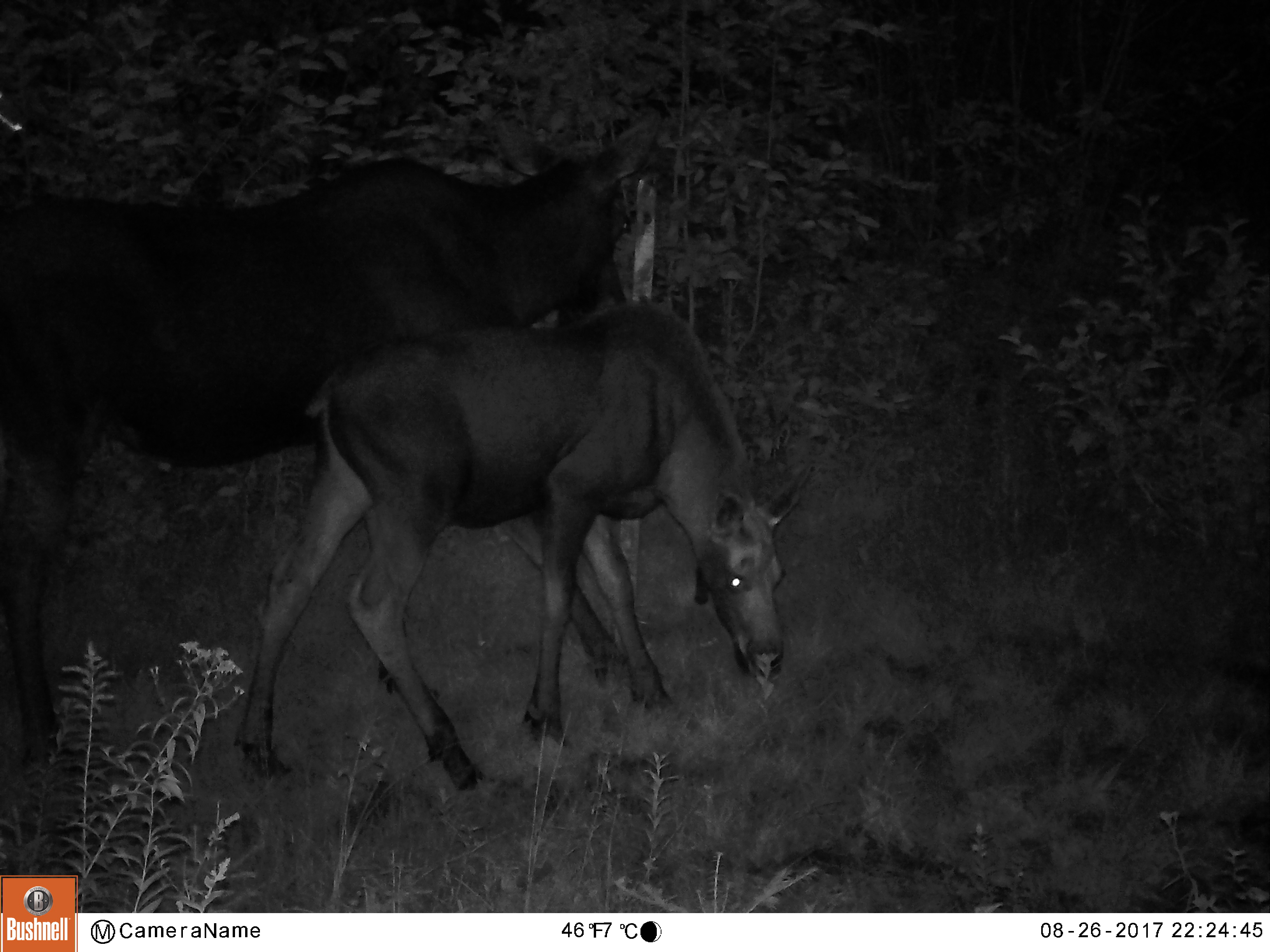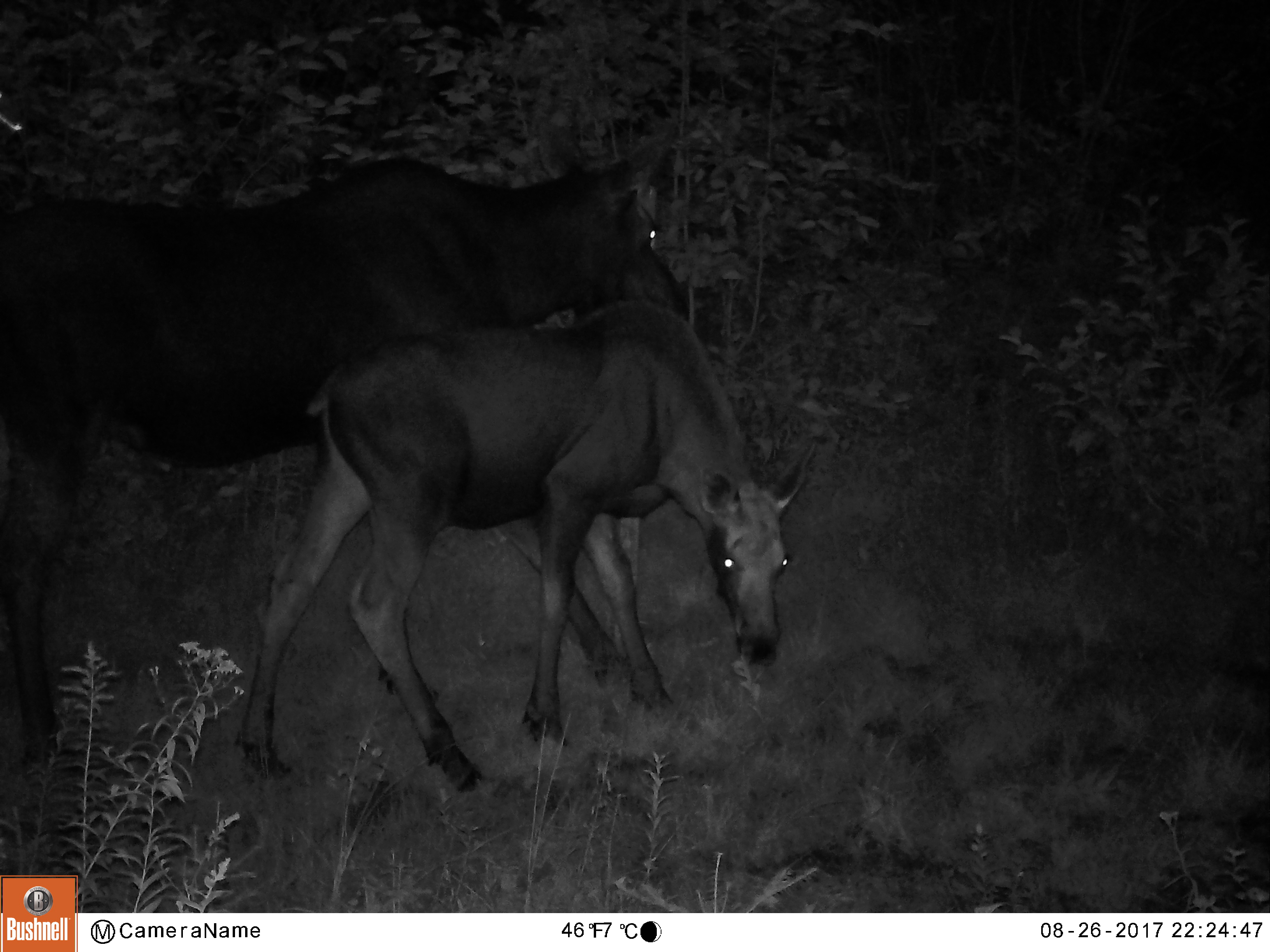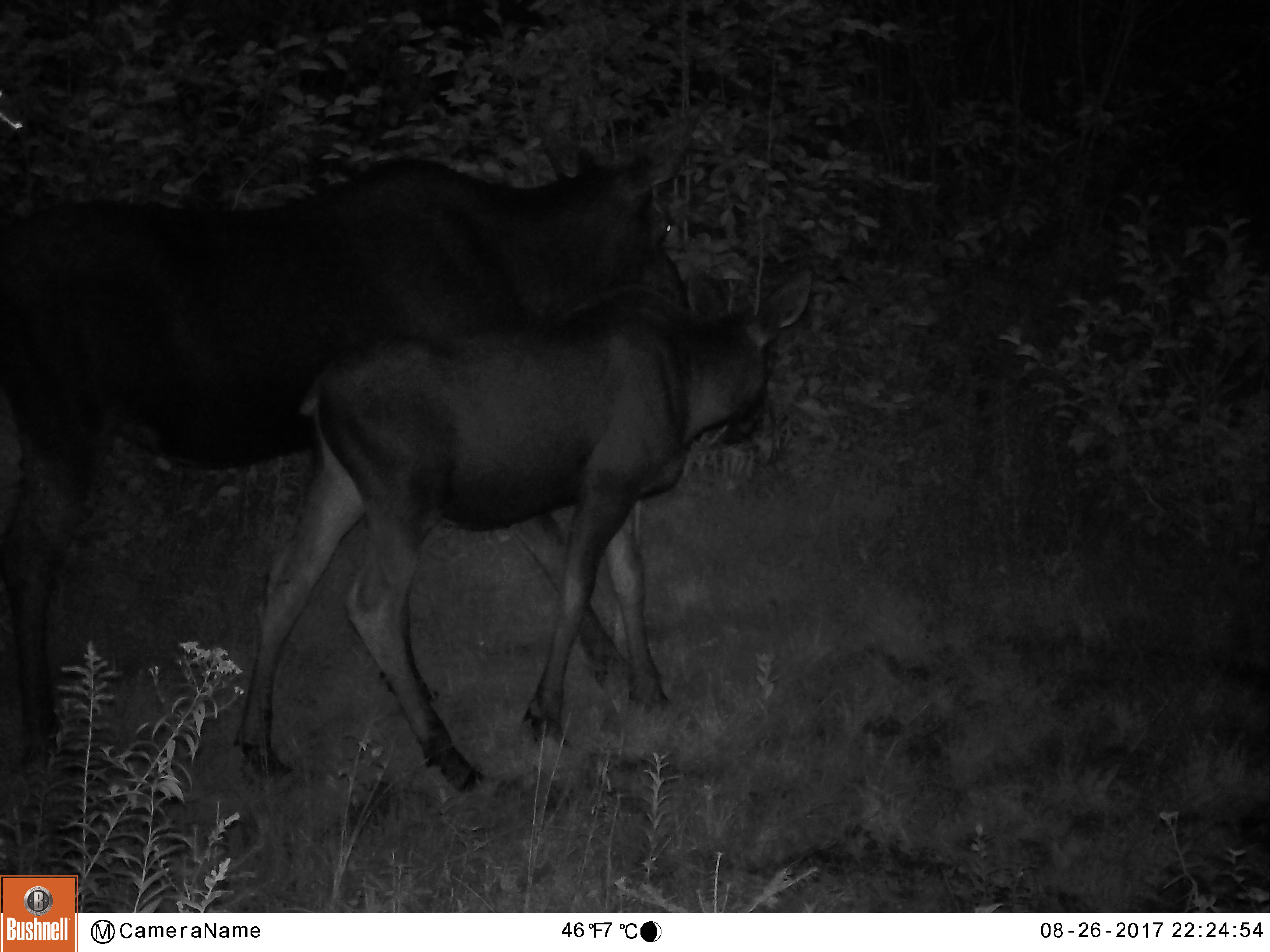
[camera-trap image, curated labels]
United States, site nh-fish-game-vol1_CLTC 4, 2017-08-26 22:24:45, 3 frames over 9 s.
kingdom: Animalia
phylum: Chordata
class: Mammalia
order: Artiodactyla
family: Cervidae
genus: Alces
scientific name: Alces alces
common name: moose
Moose (Alces alces).